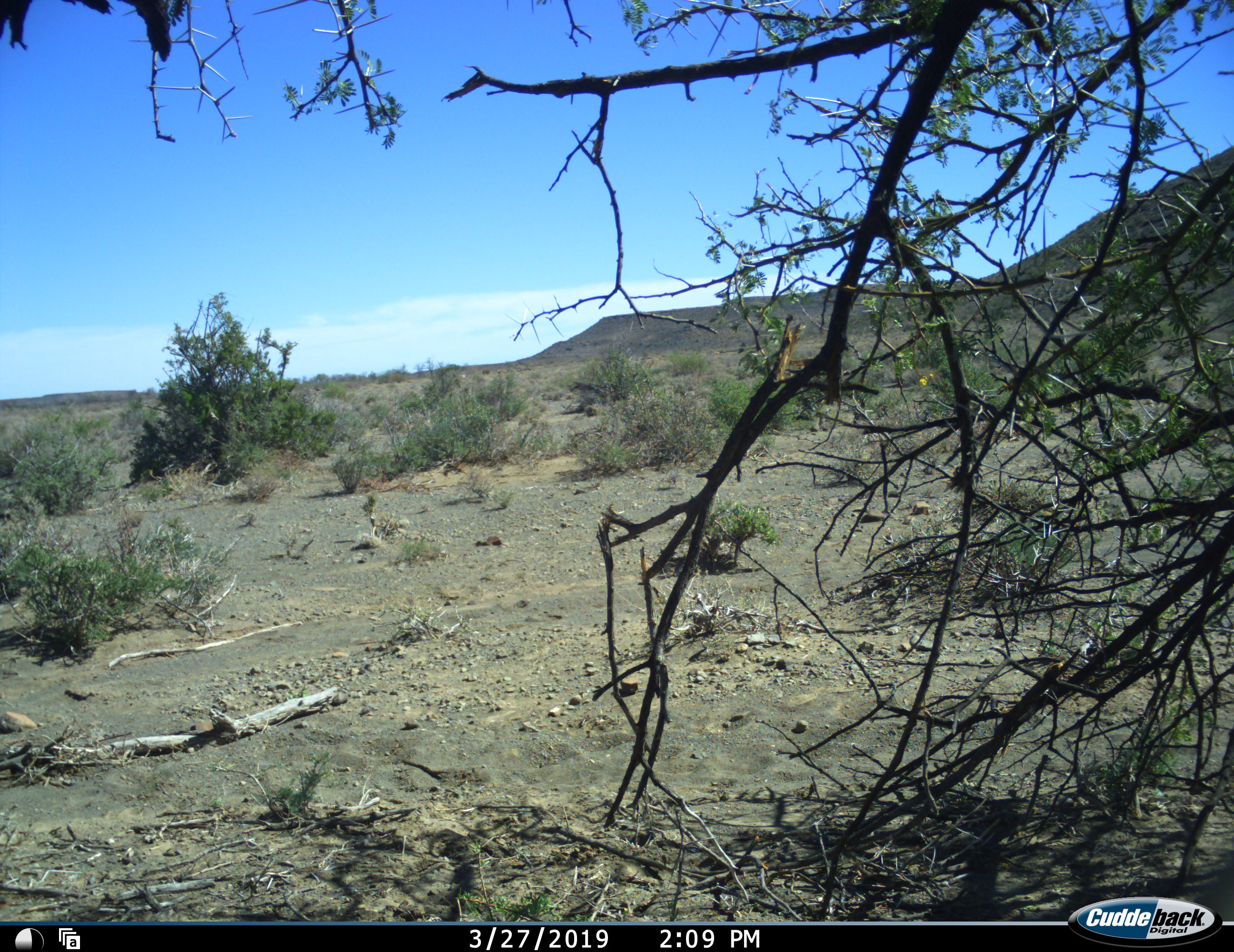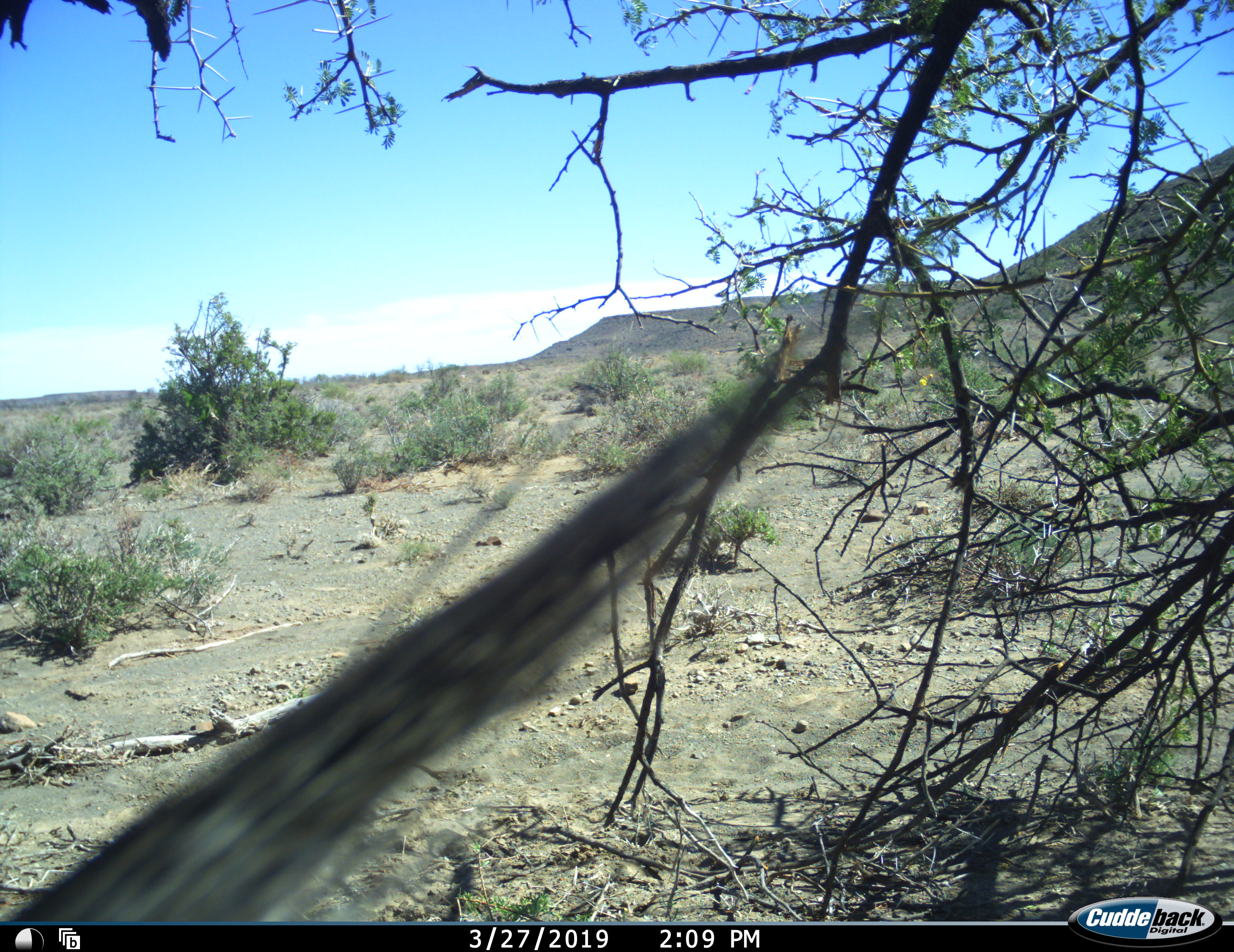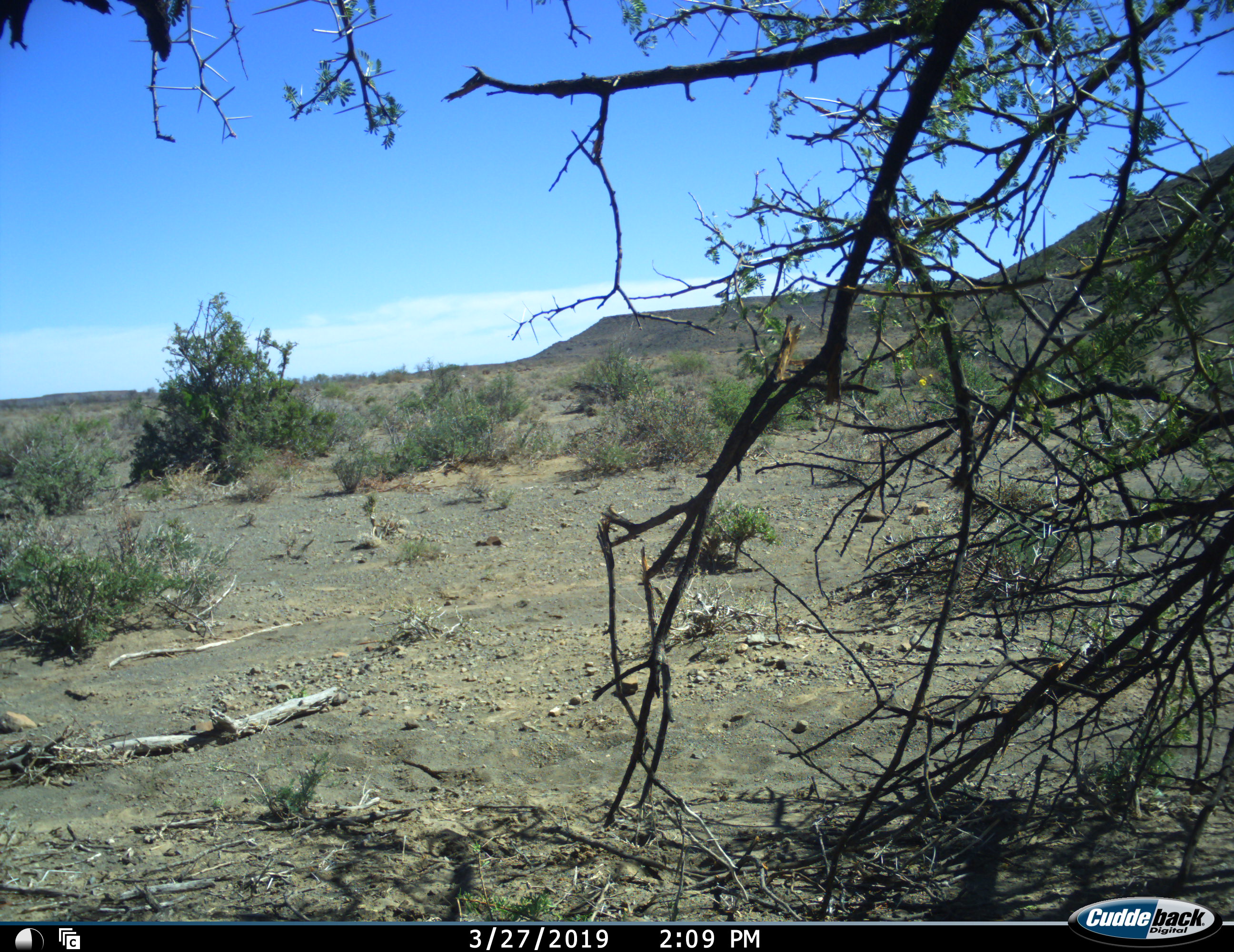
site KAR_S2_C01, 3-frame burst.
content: unidentified animal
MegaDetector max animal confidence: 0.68